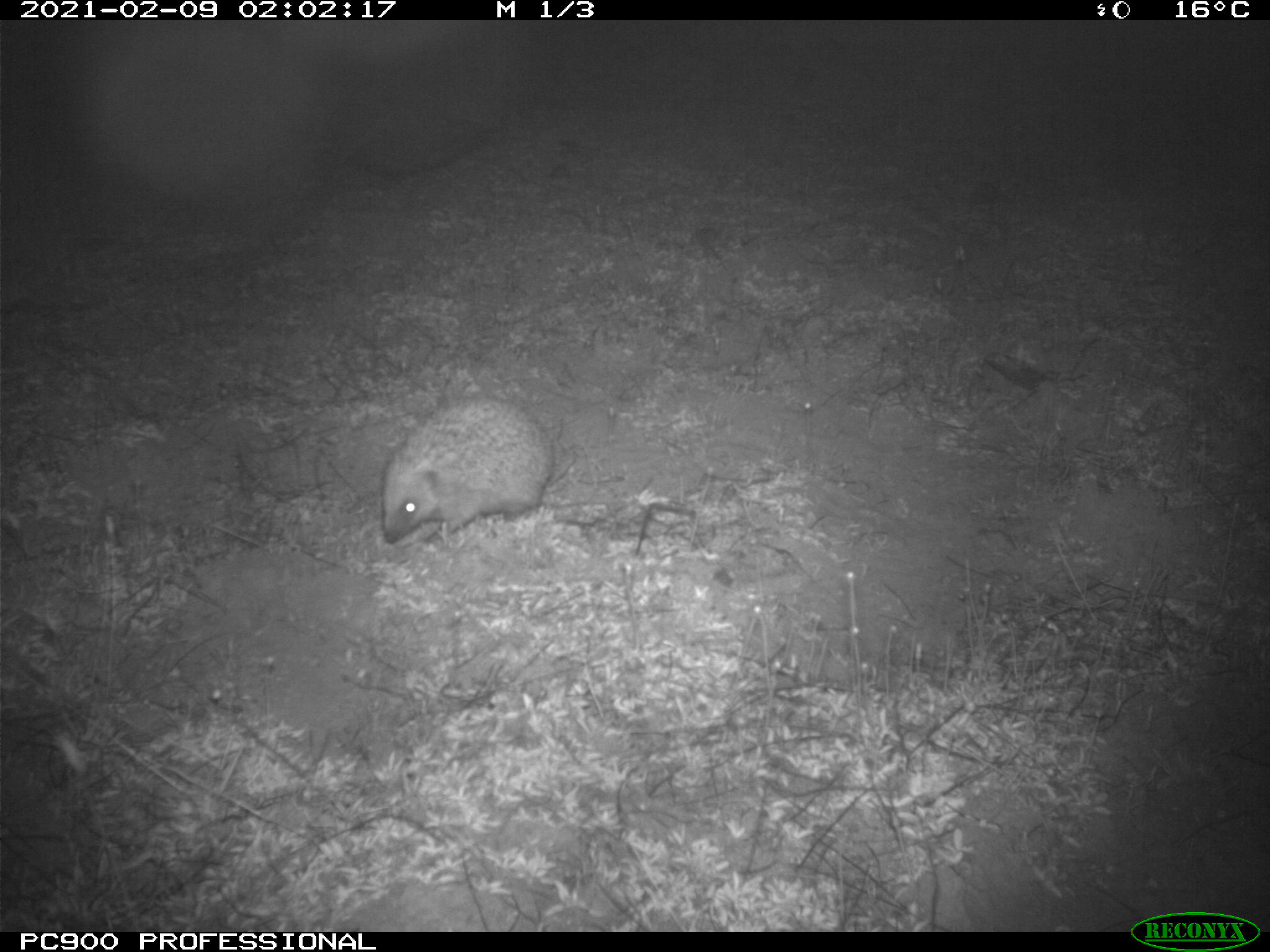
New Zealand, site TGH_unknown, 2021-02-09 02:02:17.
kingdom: Animalia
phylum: Chordata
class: Mammalia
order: Eulipotyphla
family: Erinaceidae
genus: Erinaceus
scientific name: Erinaceus europaeus europaeus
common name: european hedgehog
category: hedgehog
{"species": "hedgehog (european hedgehog) (Erinaceus europaeus europaeus)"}